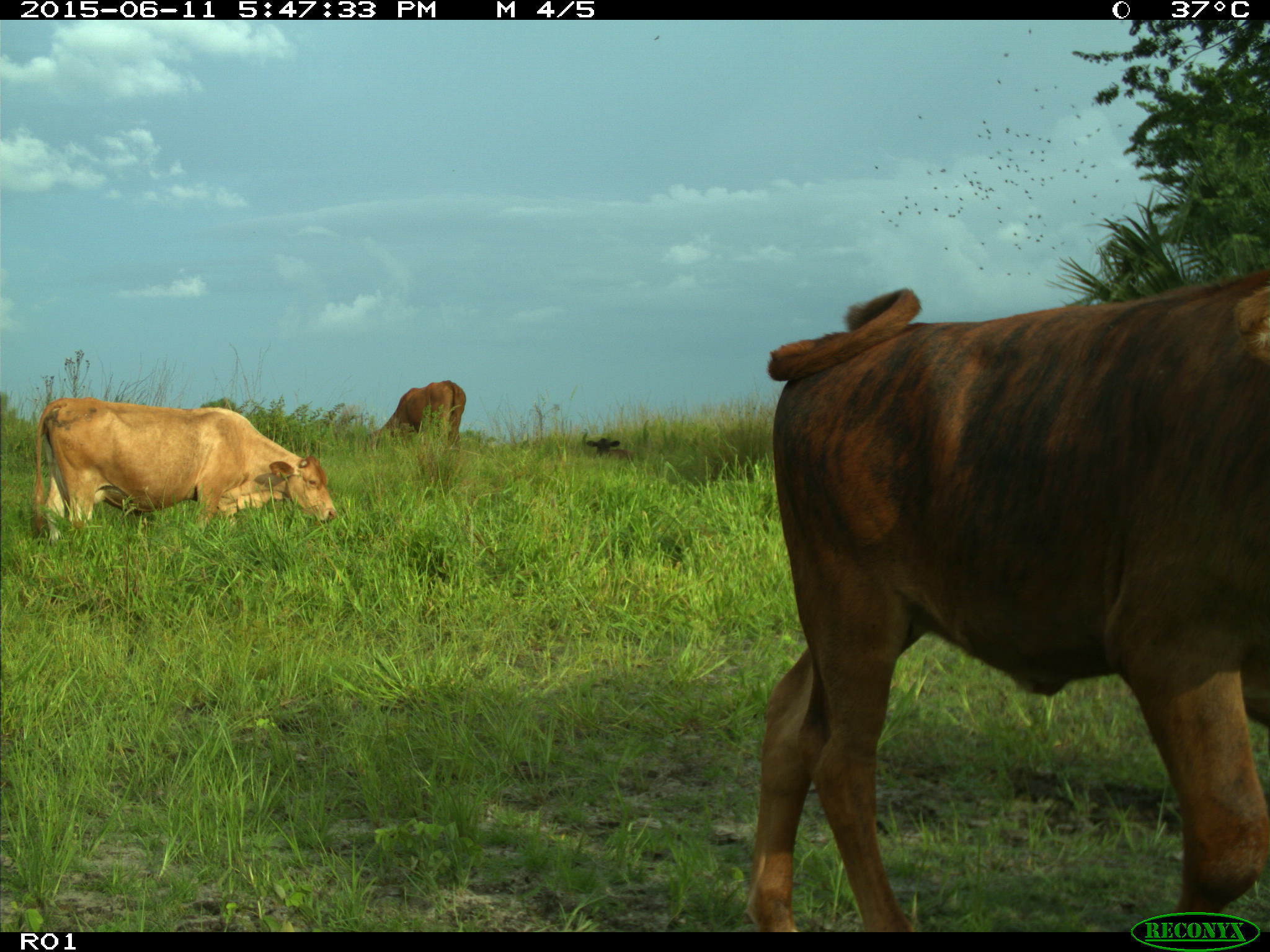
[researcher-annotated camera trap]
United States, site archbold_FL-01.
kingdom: Animalia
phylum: Chordata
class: Mammalia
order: Artiodactyla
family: Bovidae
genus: Bos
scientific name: Bos taurus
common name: domestic cow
Bos taurus (domestic cow).